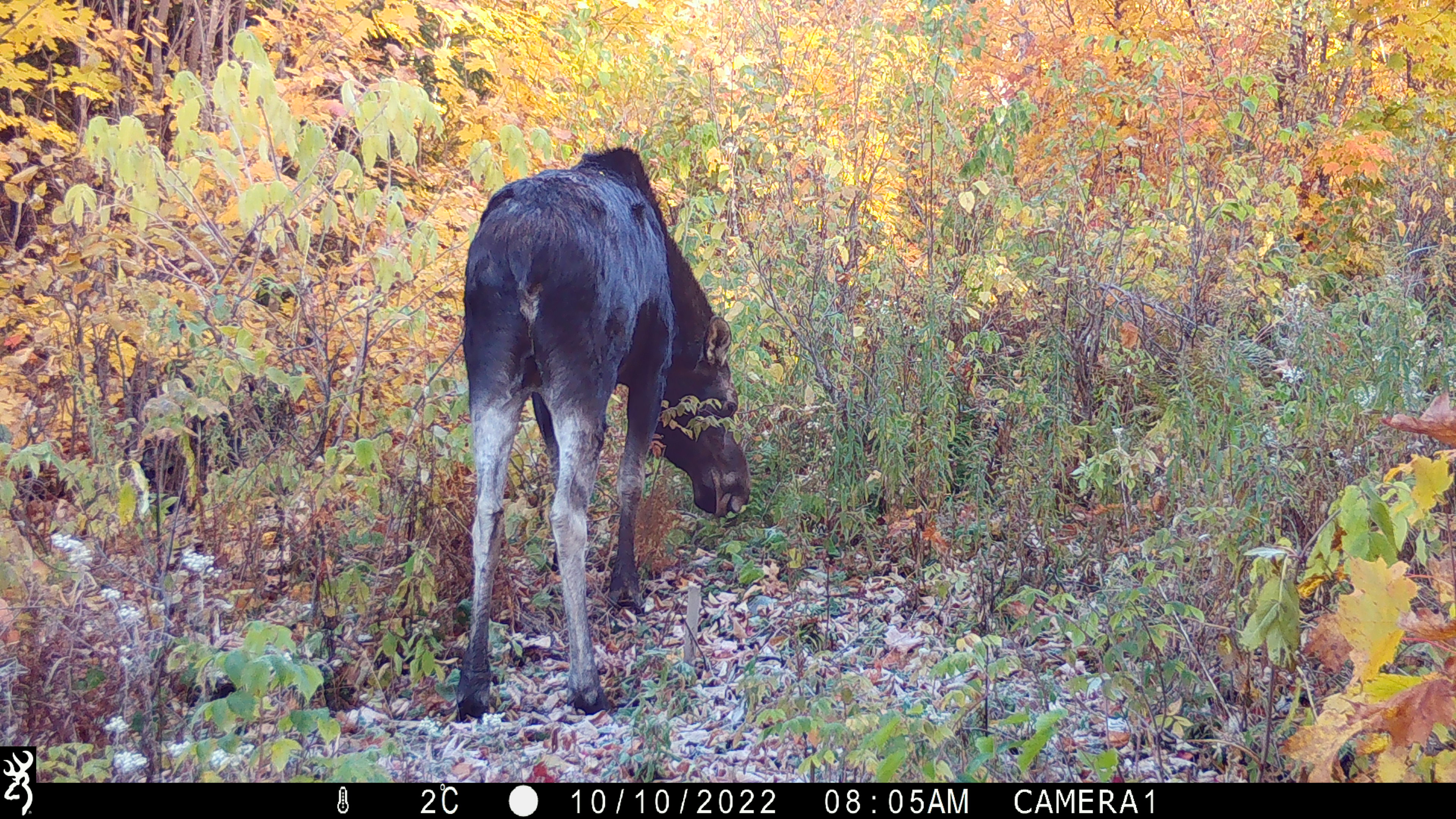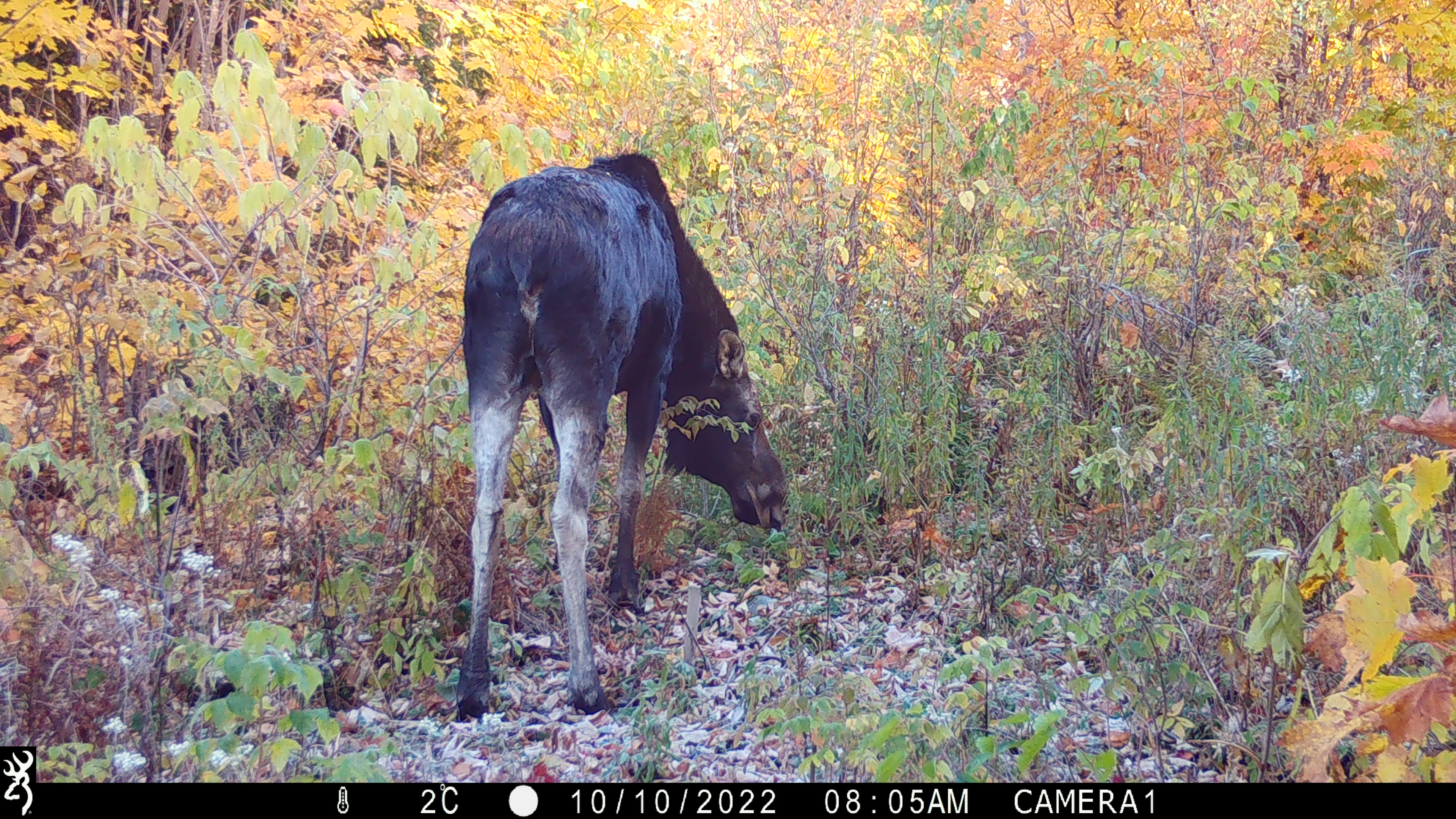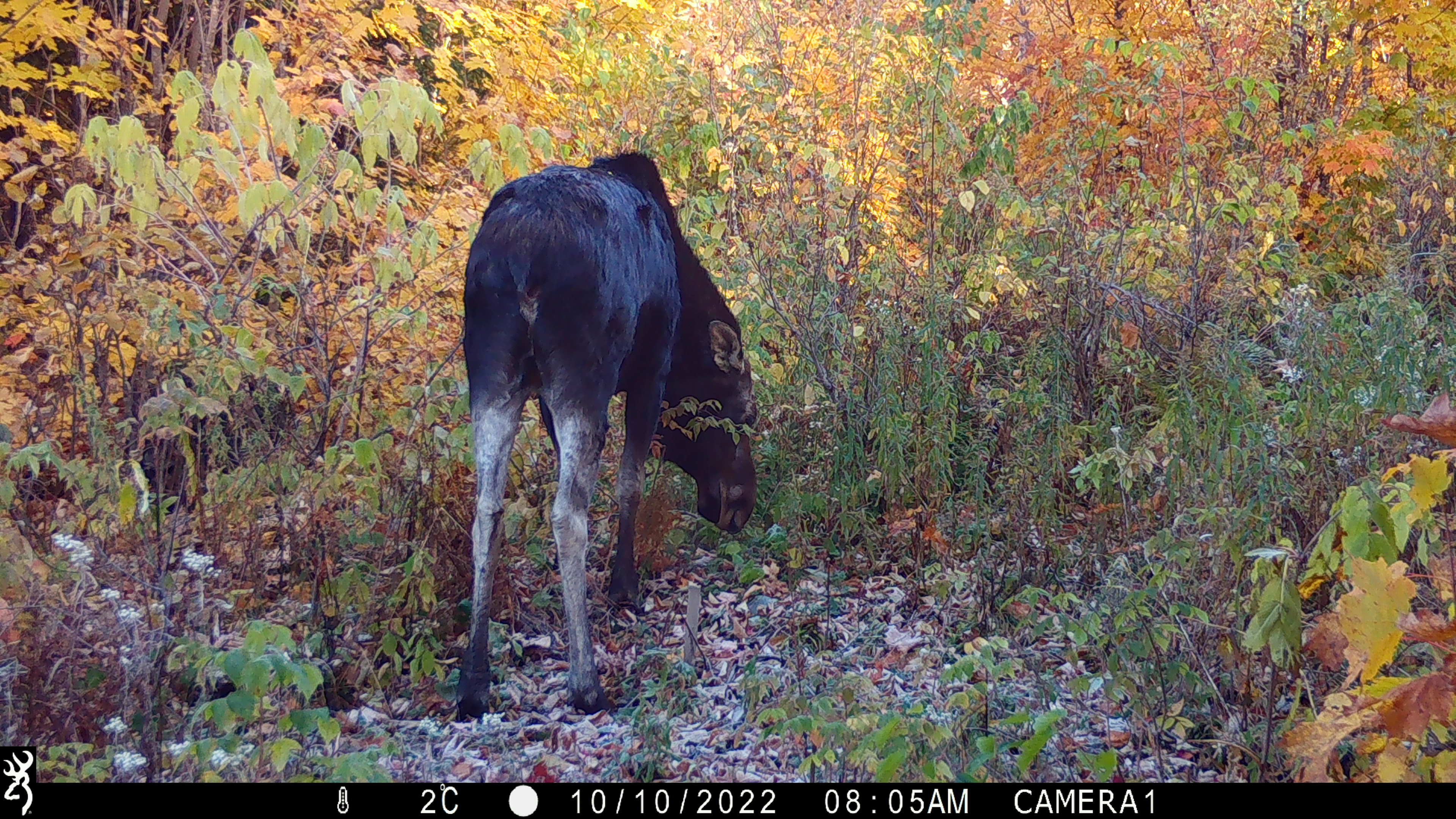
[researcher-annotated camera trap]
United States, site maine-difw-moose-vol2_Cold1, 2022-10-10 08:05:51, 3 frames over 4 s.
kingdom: Animalia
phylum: Chordata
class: Mammalia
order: Artiodactyla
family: Cervidae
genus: Alces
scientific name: Alces alces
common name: moose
Moose (Alces alces).